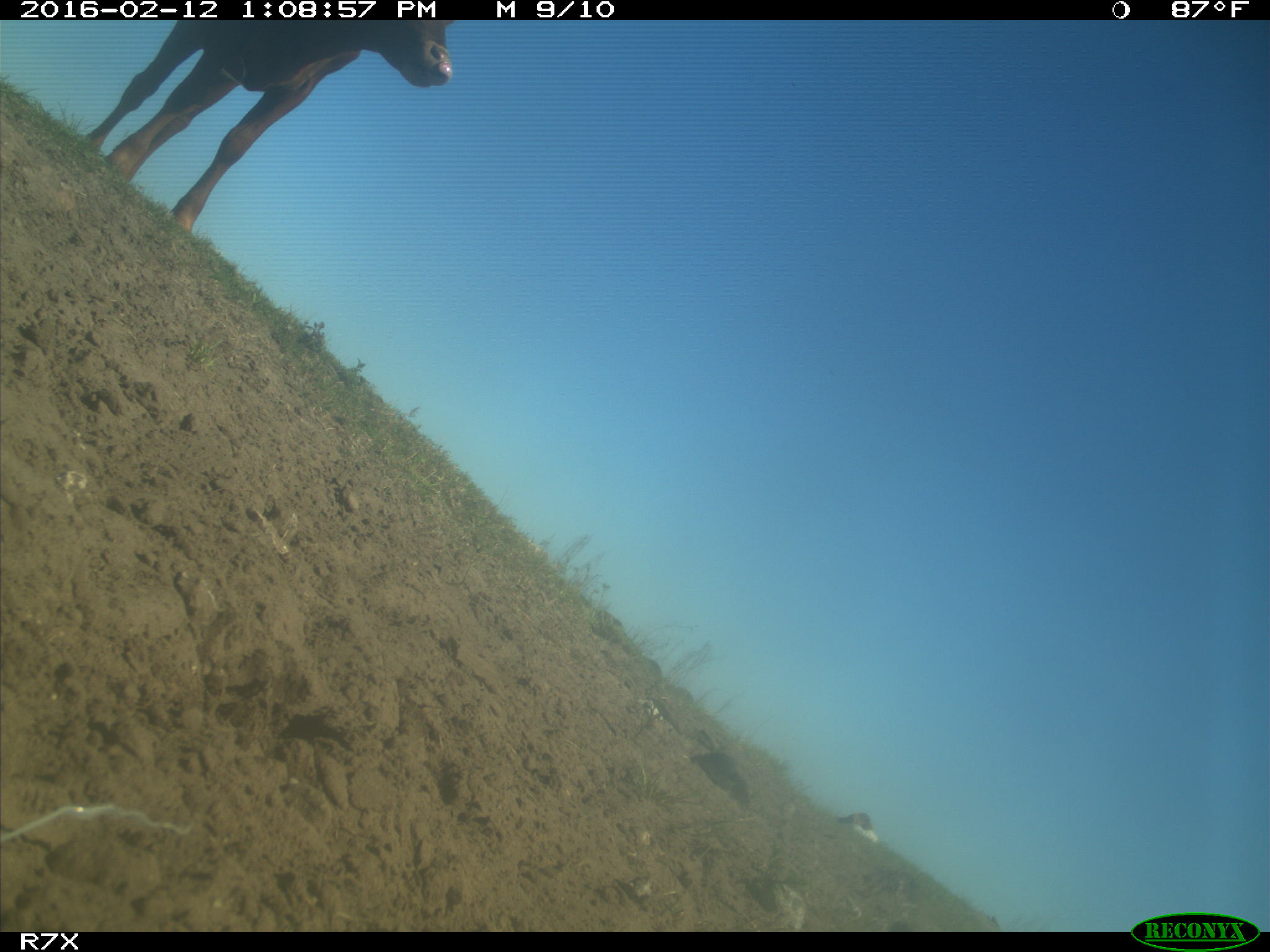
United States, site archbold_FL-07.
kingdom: Animalia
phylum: Chordata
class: Mammalia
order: Artiodactyla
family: Bovidae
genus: Bos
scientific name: Bos taurus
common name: domestic cow